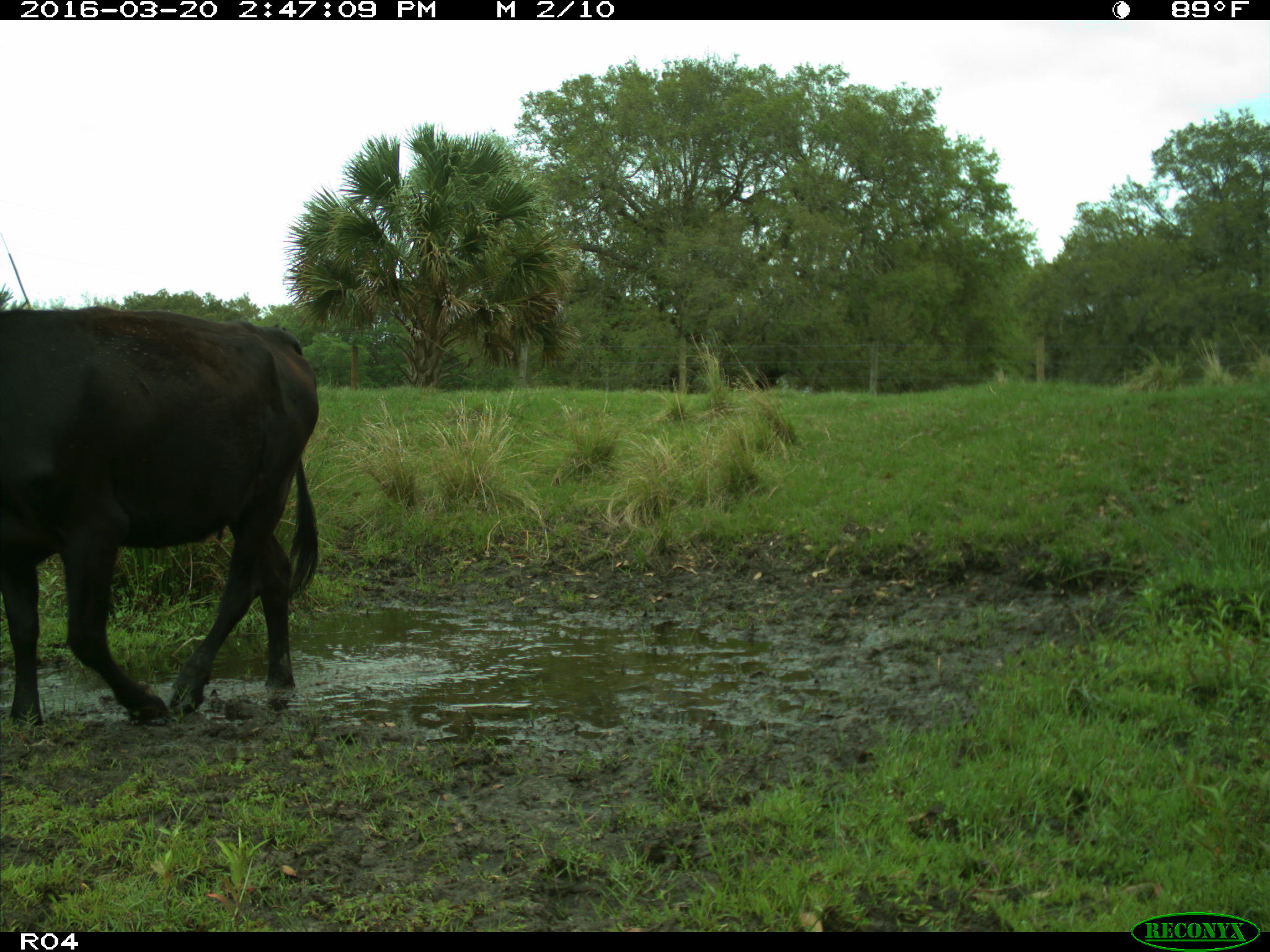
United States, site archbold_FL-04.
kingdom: Animalia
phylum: Chordata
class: Mammalia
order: Artiodactyla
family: Bovidae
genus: Bos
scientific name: Bos taurus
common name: domestic cow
Bos taurus (domestic cow).